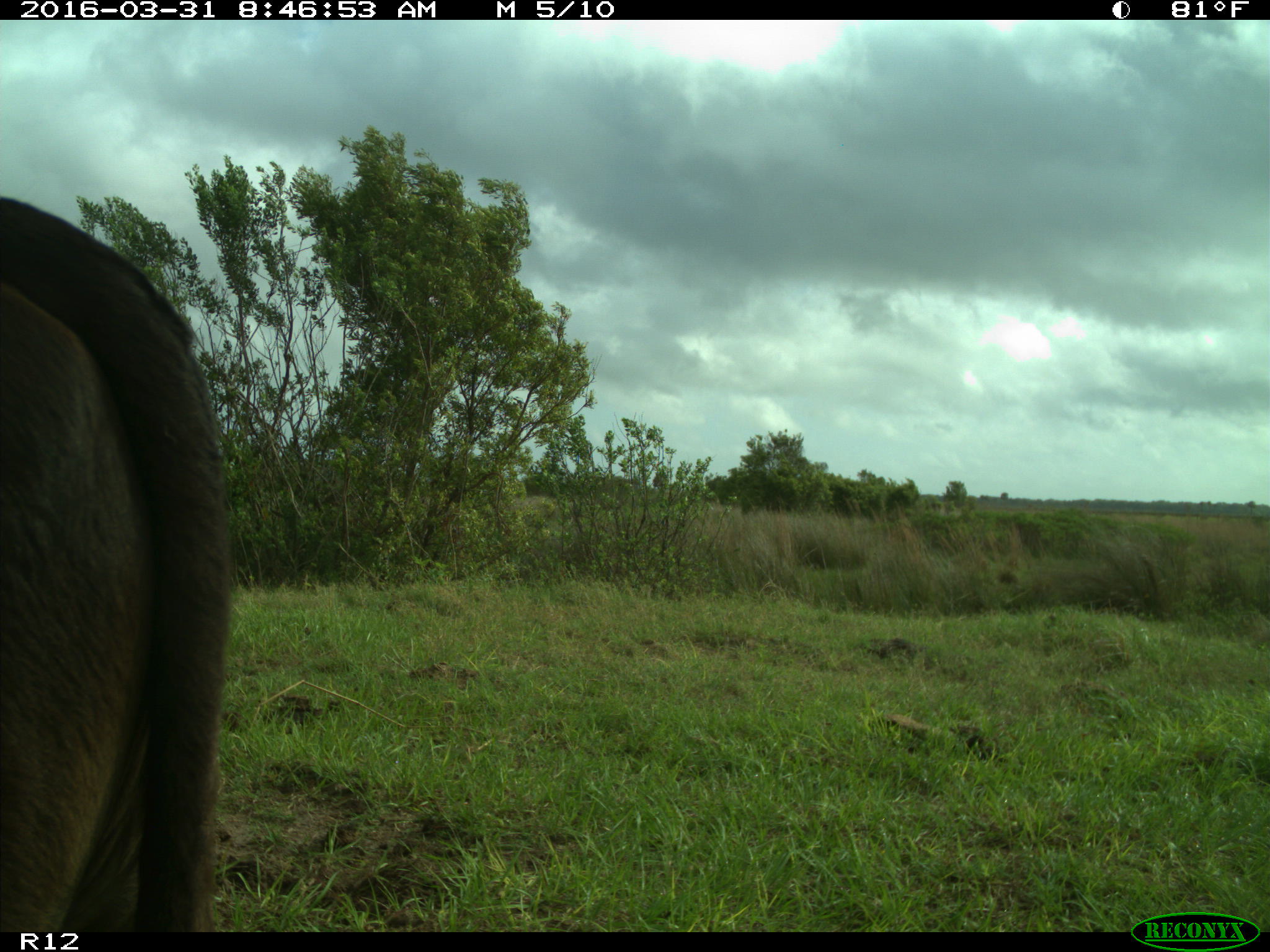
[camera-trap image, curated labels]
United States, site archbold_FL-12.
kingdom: Animalia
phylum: Chordata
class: Mammalia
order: Artiodactyla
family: Bovidae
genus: Bos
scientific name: Bos taurus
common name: domestic cow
Bos taurus (domestic cow).